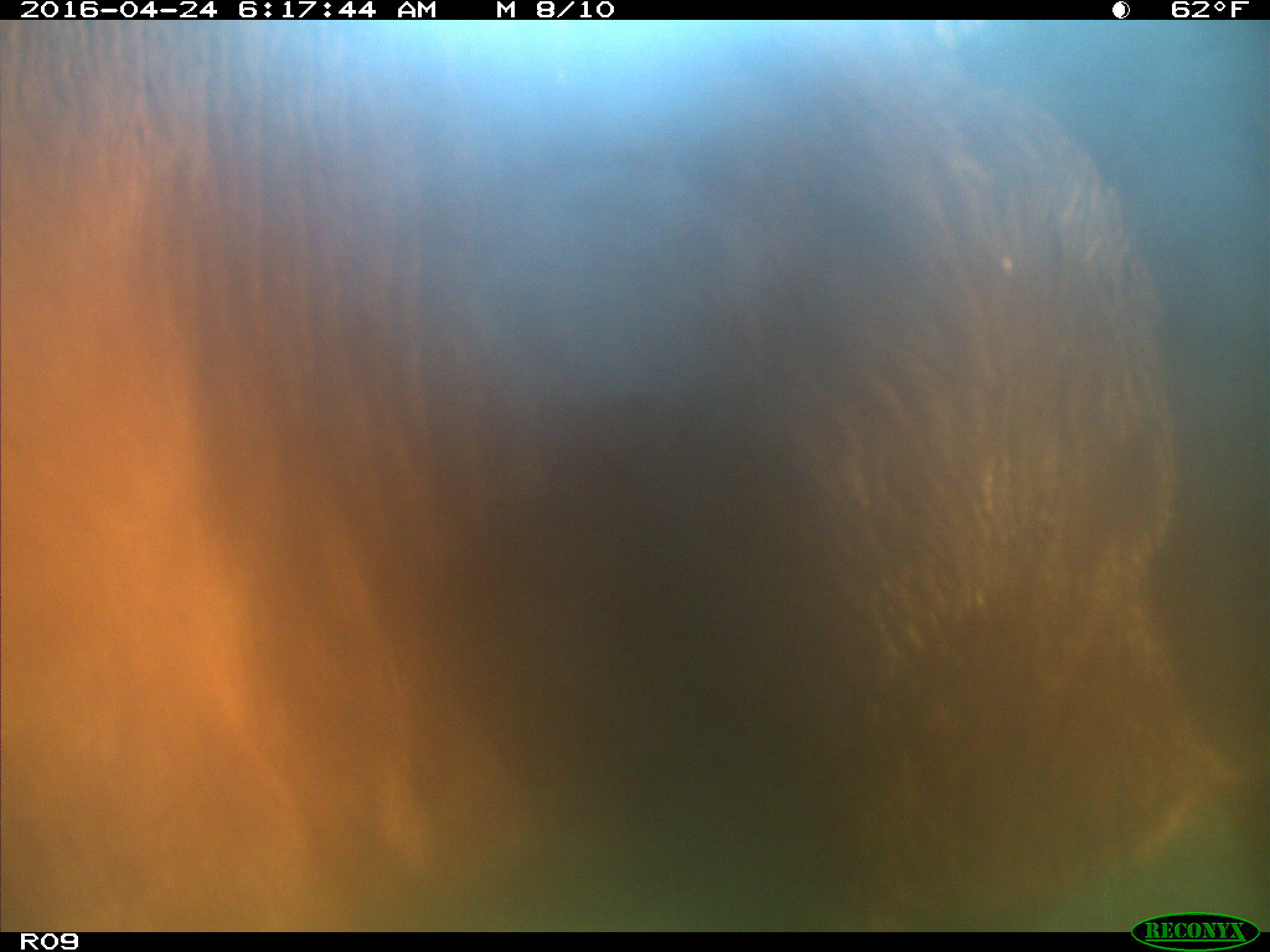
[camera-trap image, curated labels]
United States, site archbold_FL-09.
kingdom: Animalia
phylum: Chordata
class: Mammalia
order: Artiodactyla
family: Bovidae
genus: Bos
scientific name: Bos taurus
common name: domestic cow